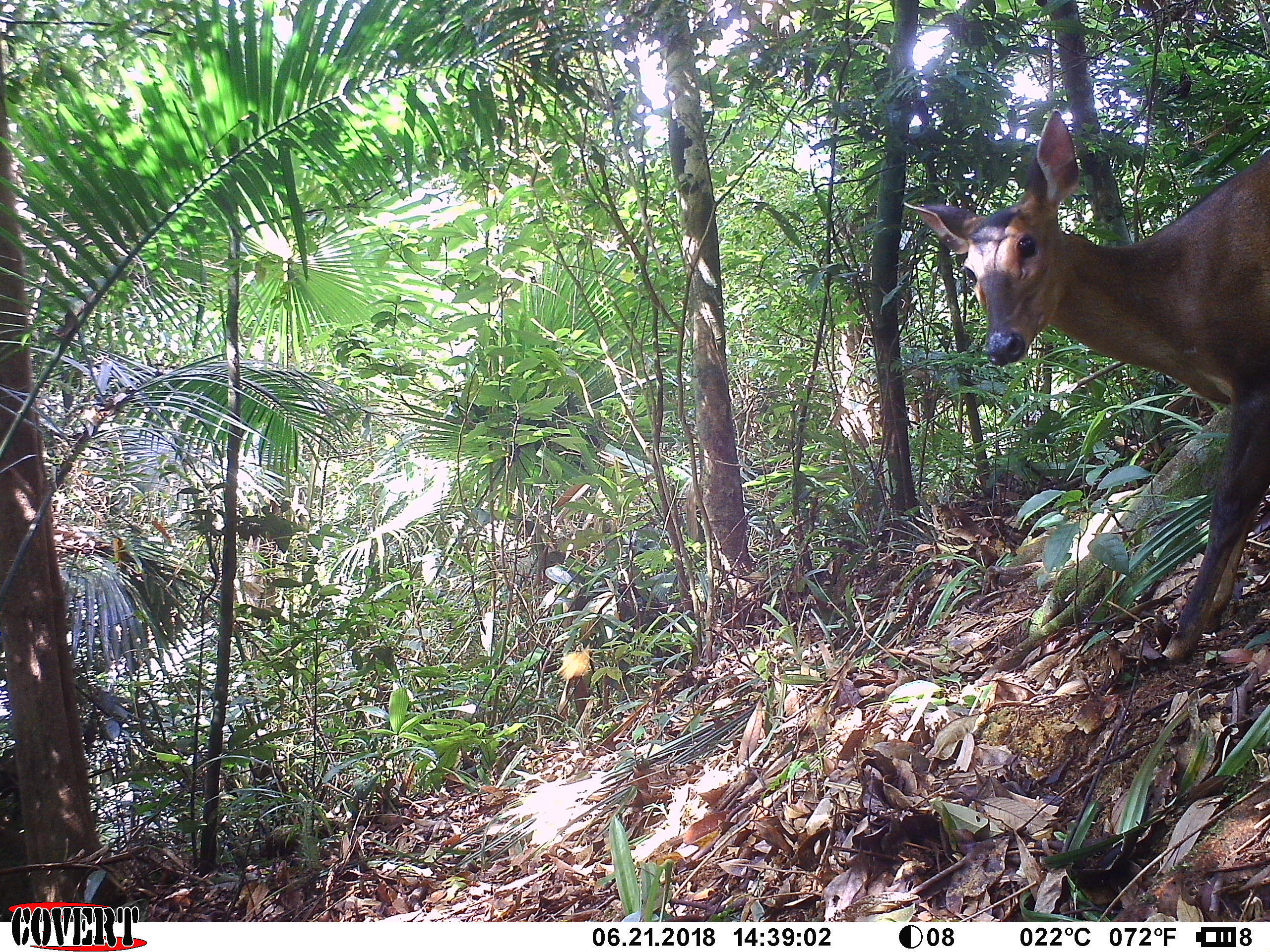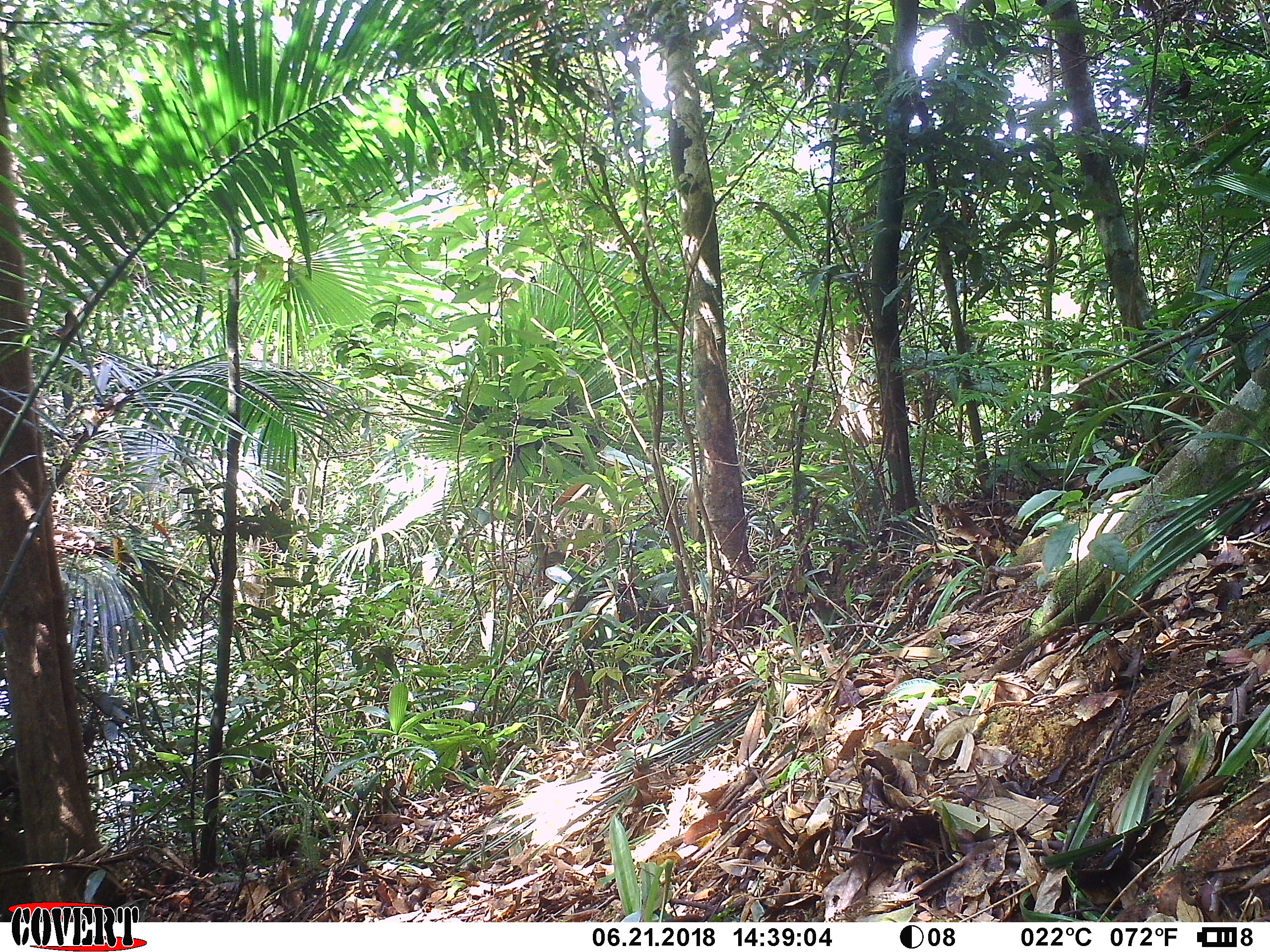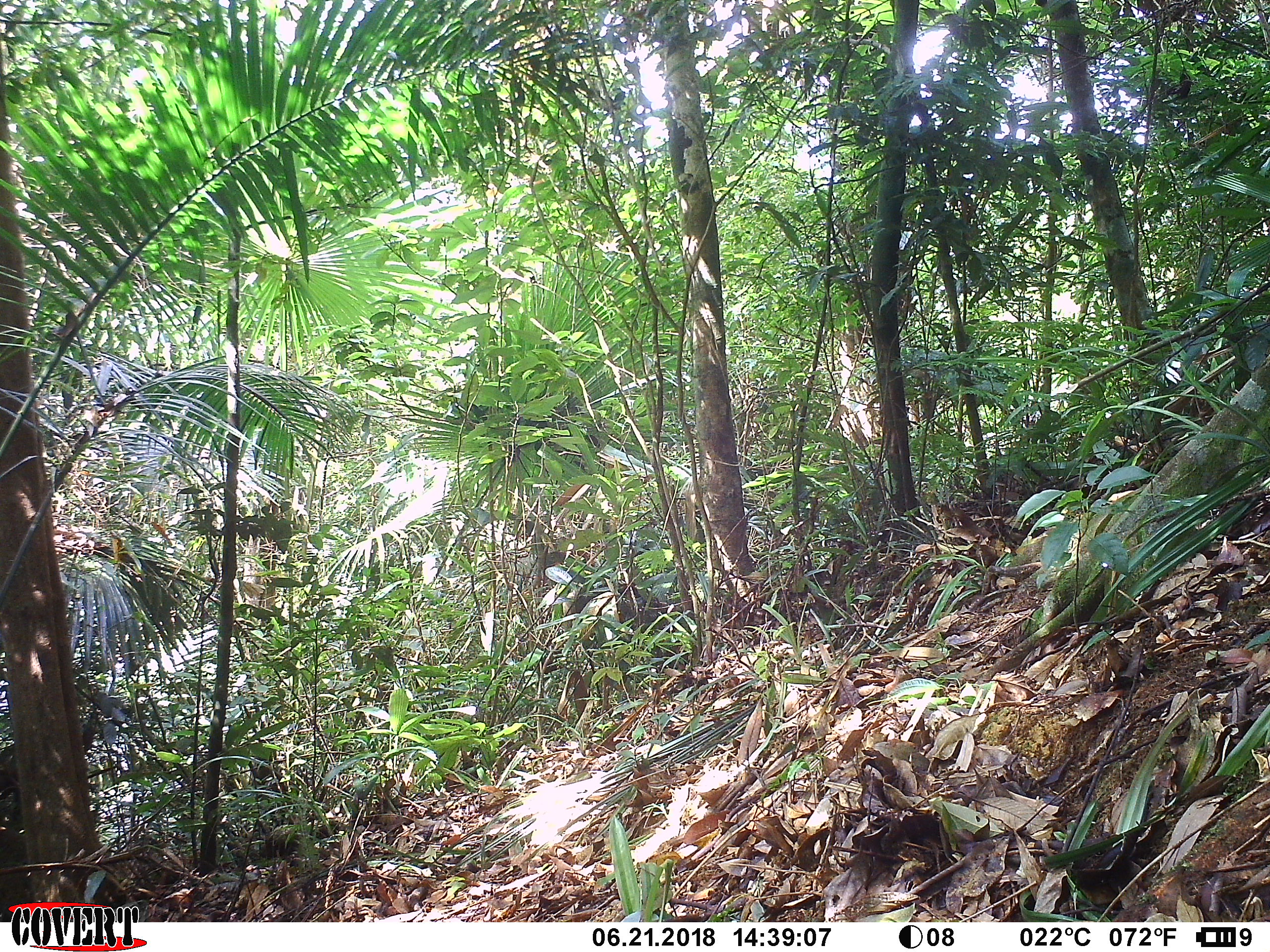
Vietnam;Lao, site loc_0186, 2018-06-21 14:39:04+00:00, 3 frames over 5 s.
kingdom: Animalia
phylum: Chordata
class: Mammalia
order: Artiodactyla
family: Cervidae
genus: Muntiacus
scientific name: Muntiacus vuquangensis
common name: large-antlered muntjac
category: large antlered muntjac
Large antlered muntjac (large-antlered muntjac) (Muntiacus vuquangensis). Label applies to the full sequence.